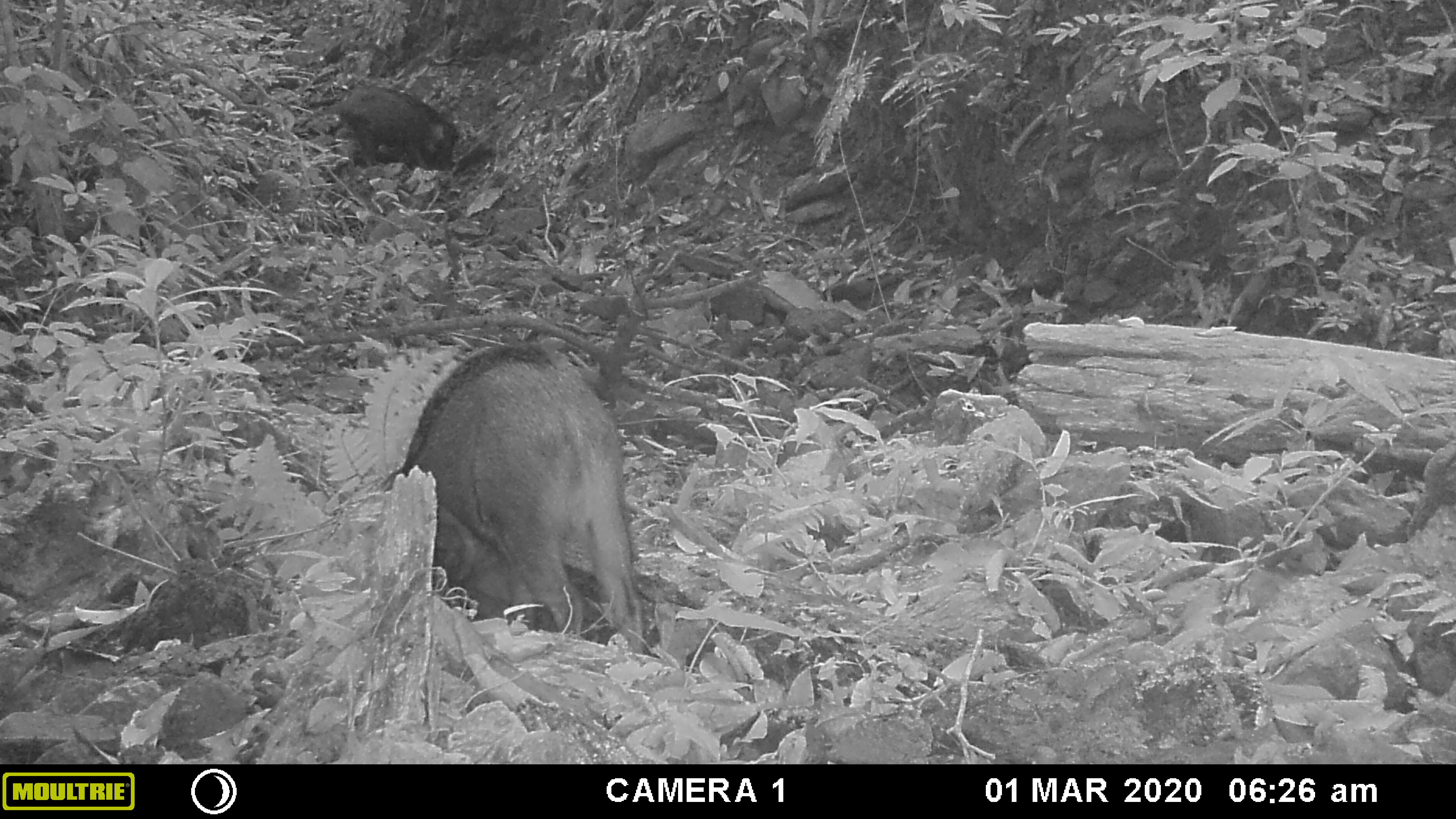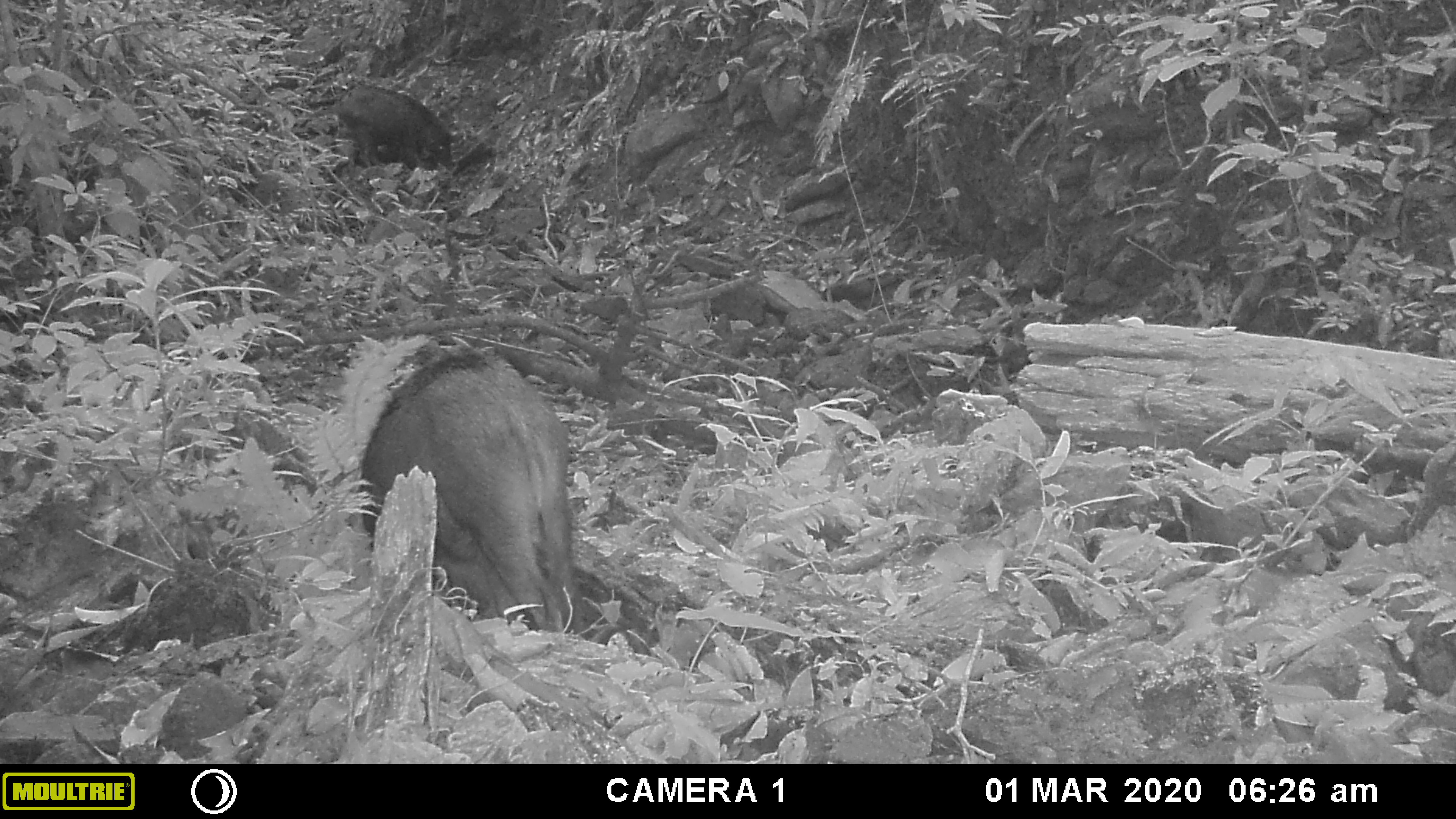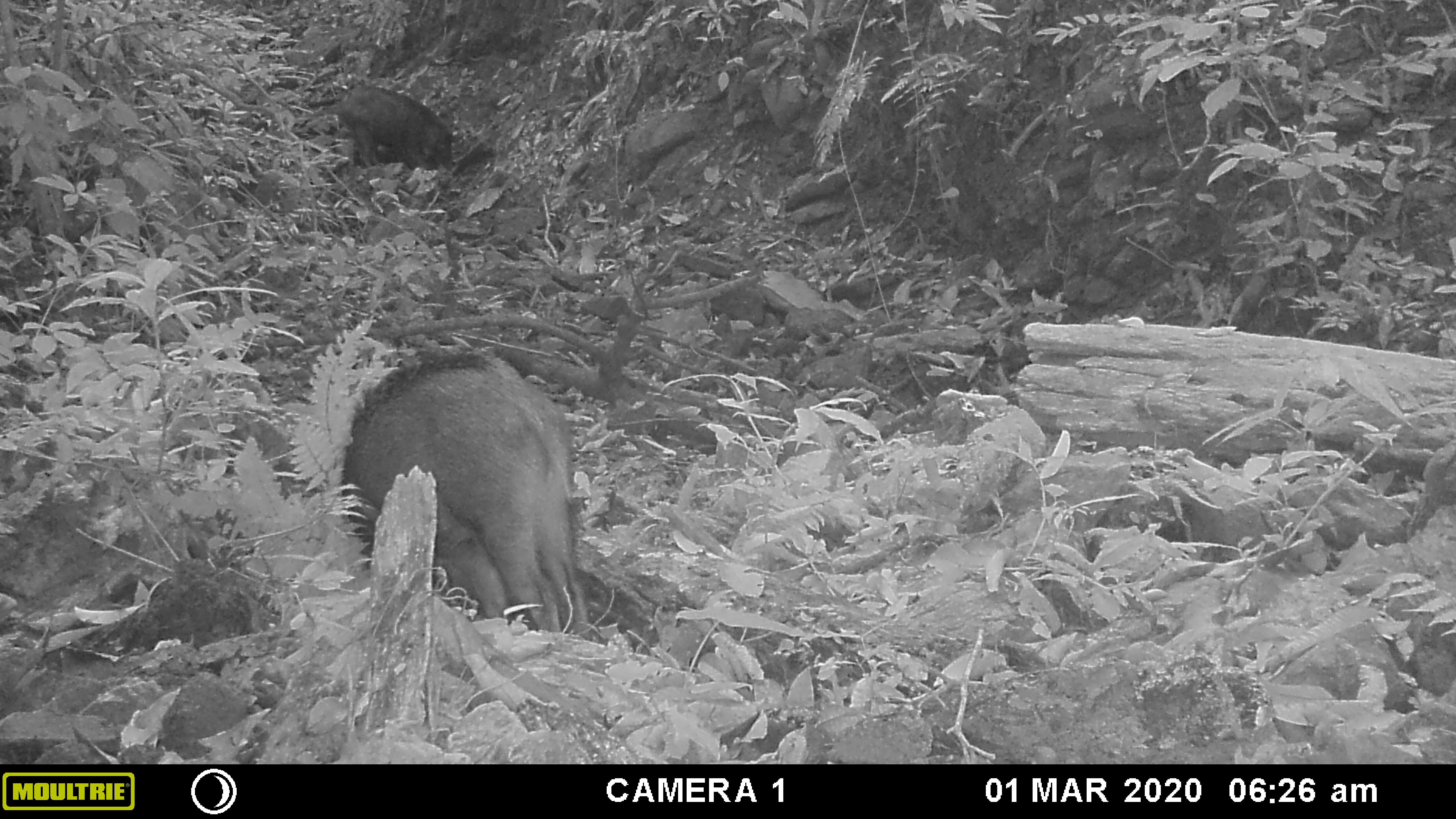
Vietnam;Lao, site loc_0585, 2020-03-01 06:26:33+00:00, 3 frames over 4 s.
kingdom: Animalia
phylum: Chordata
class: Mammalia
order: Artiodactyla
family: Suidae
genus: Sus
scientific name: Sus scrofa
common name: eurasian wild pig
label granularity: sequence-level